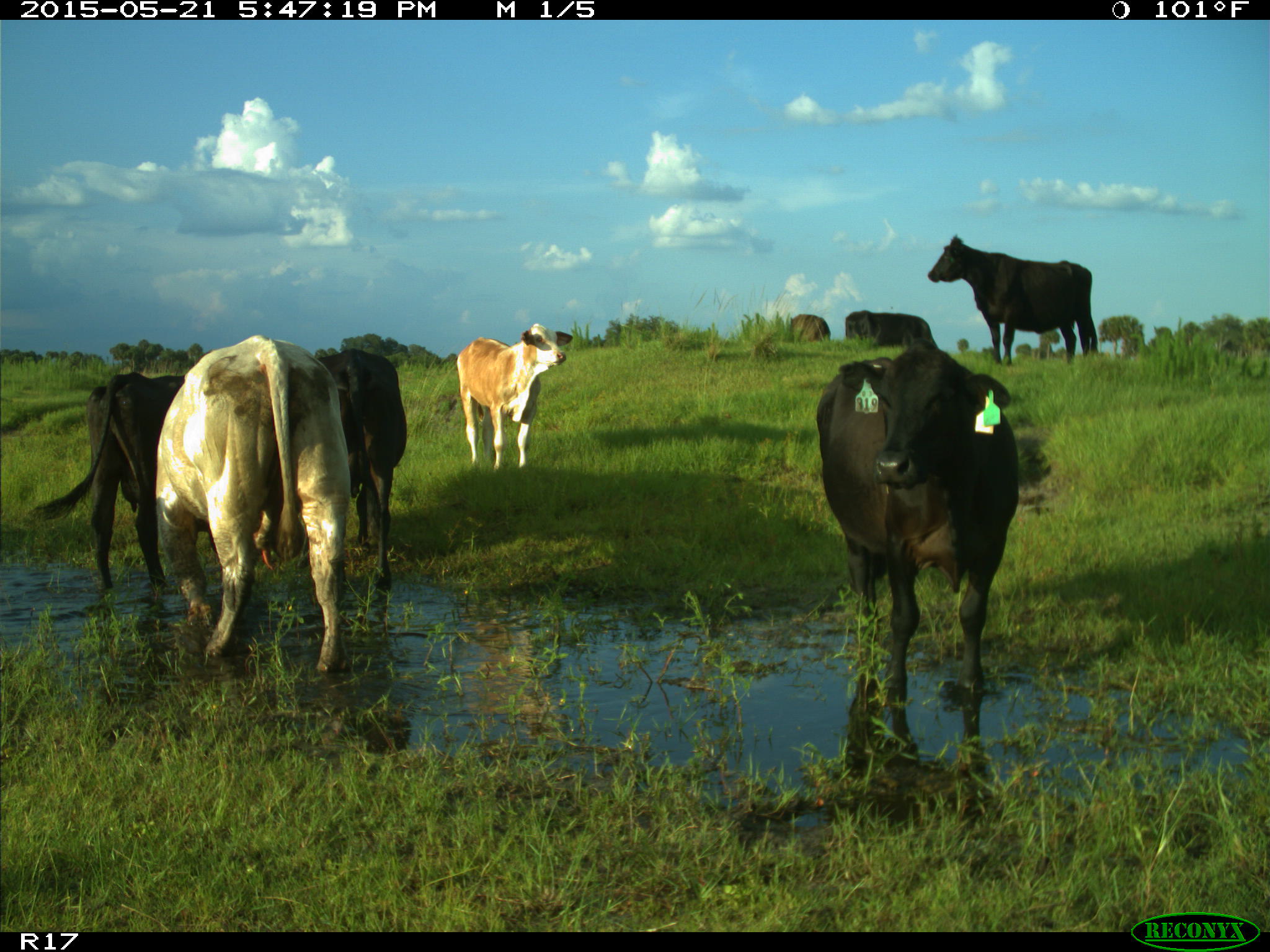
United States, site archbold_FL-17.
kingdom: Animalia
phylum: Chordata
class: Mammalia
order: Artiodactyla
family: Bovidae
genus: Bos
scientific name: Bos taurus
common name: domestic cow